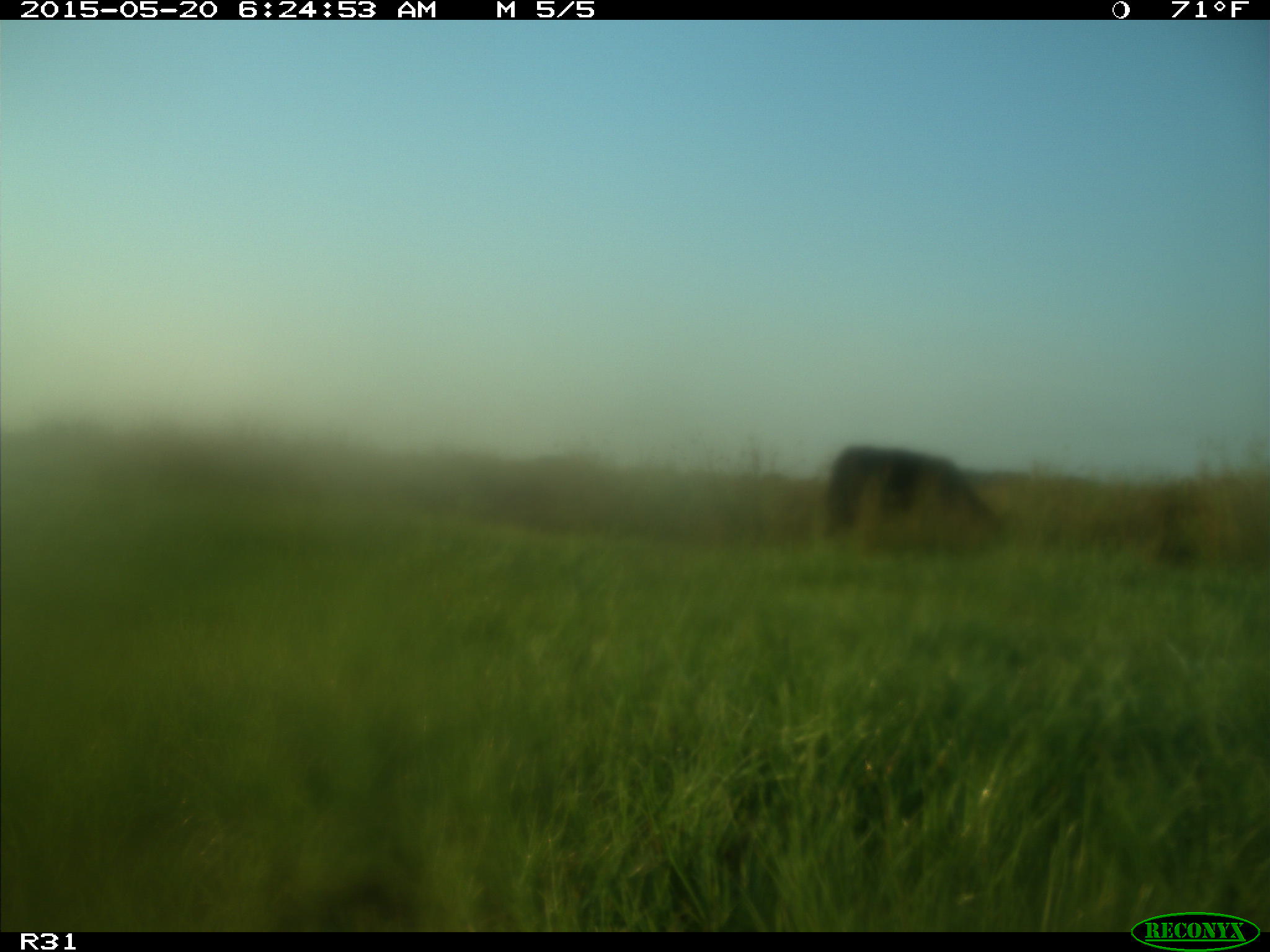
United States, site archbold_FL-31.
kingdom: Animalia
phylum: Chordata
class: Mammalia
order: Artiodactyla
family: Bovidae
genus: Bos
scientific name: Bos taurus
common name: domestic cow